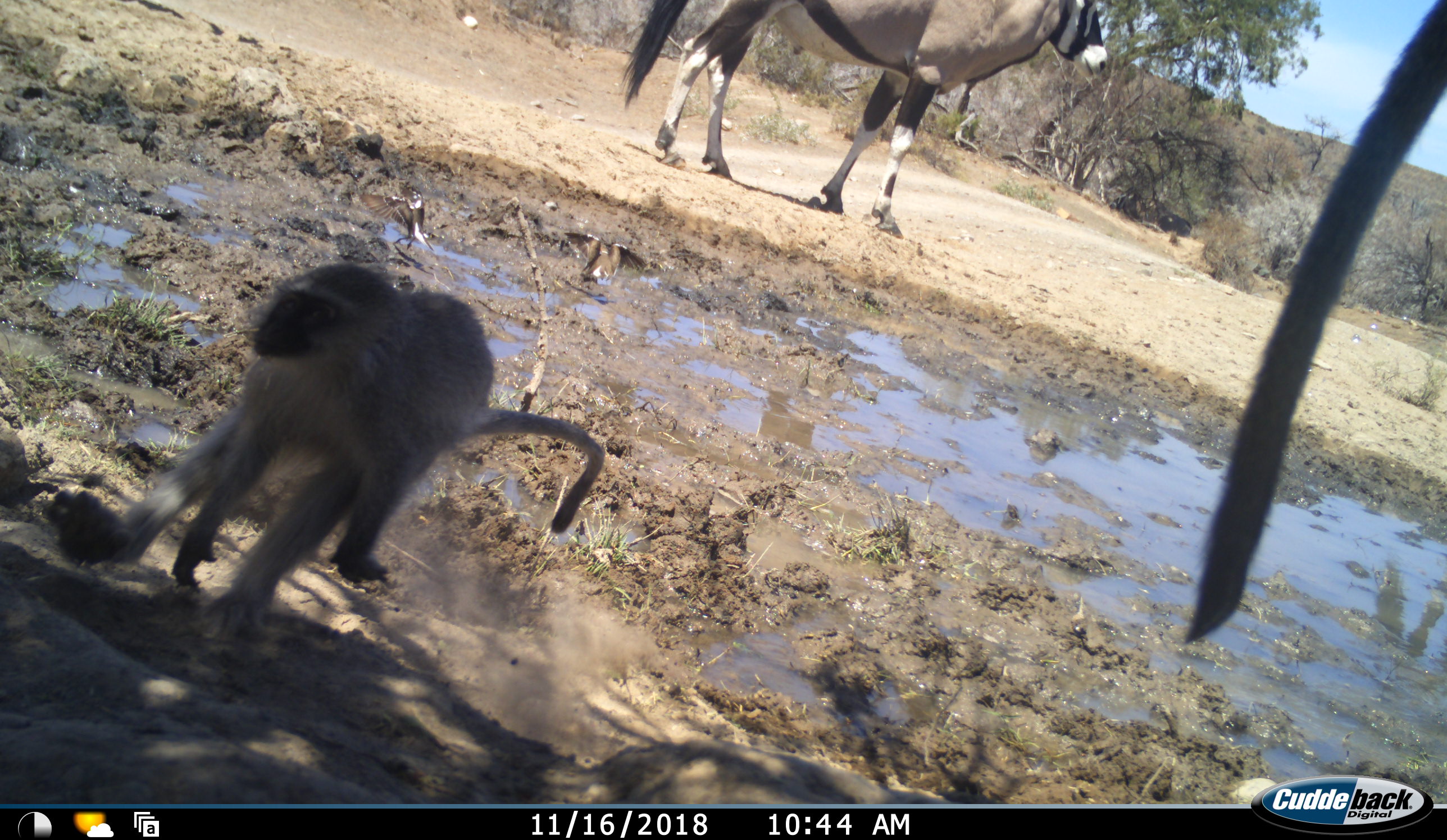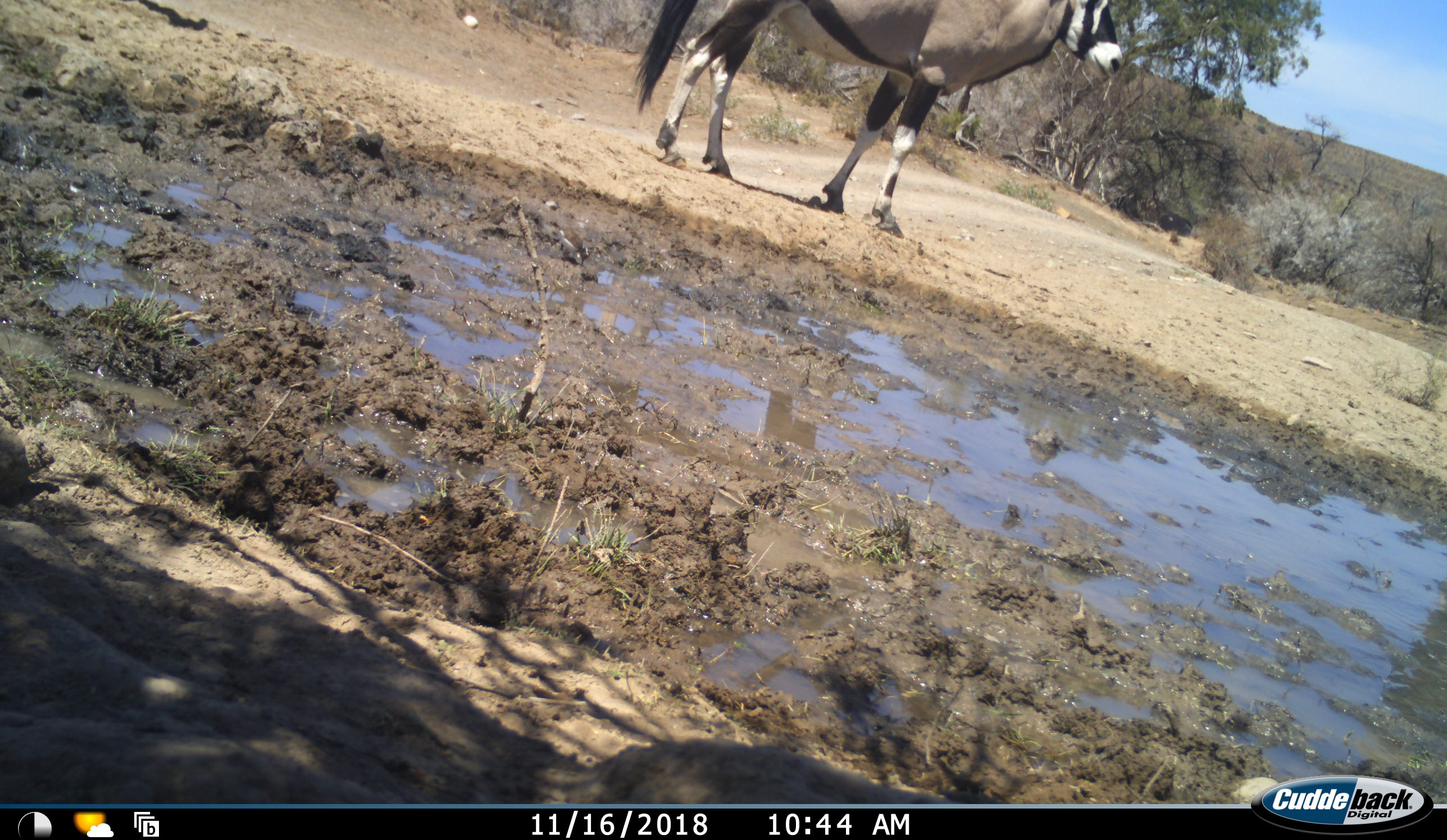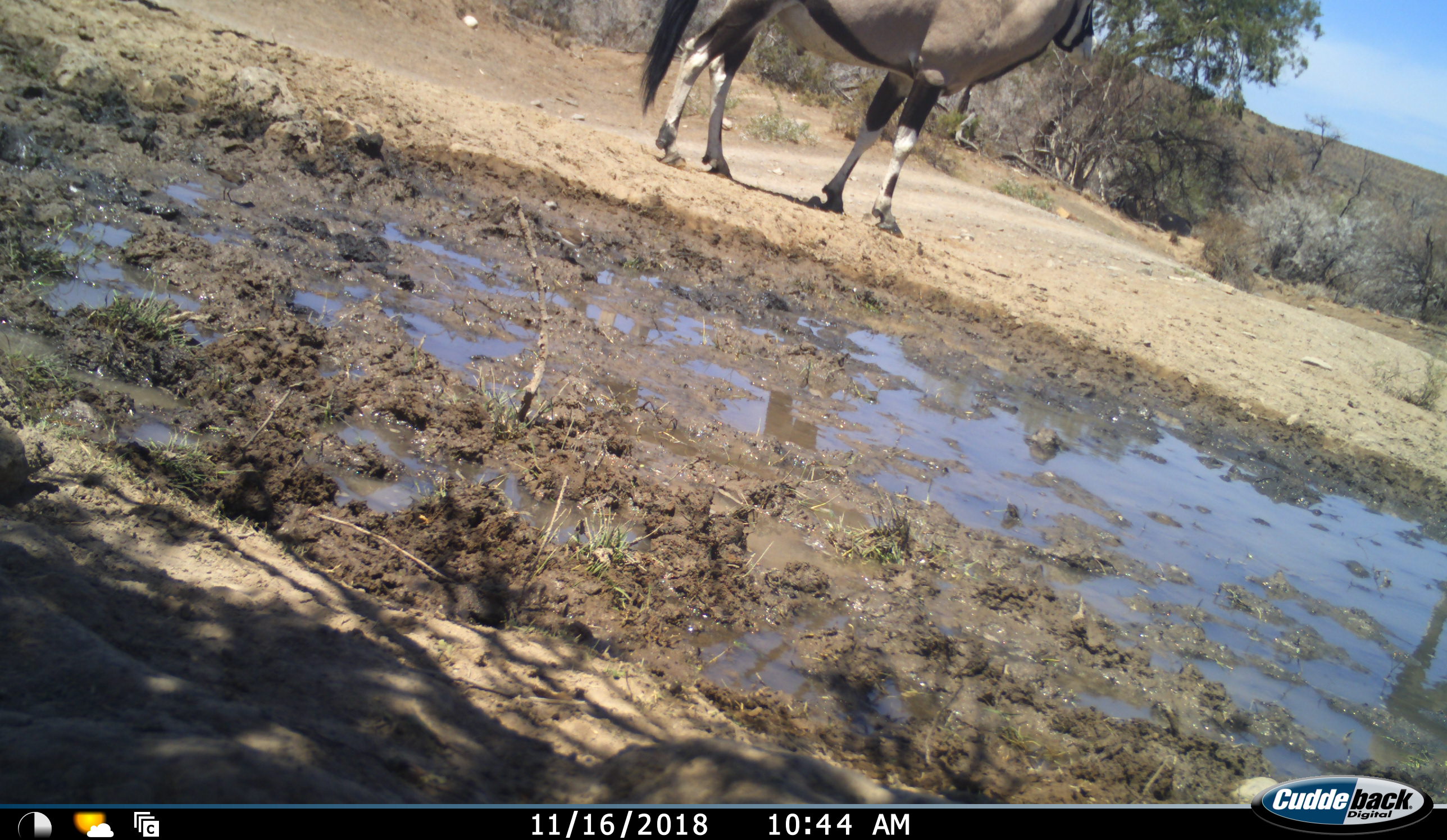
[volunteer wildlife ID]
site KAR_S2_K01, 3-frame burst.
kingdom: Animalia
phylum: Chordata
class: Mammalia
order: Artiodactyla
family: Bovidae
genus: Oryx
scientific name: Oryx gazella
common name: gemsbok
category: oryx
Oryx (gemsbok) (Oryx gazella), count 1. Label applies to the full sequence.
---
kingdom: Animalia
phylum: Chordata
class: Mammalia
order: Primates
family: Cercopithecidae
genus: Chlorocebus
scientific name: Chlorocebus pygerythrus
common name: vervet monkey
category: monkeyvervet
Monkeyvervet (vervet monkey) (Chlorocebus pygerythrus), count 2. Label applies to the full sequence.